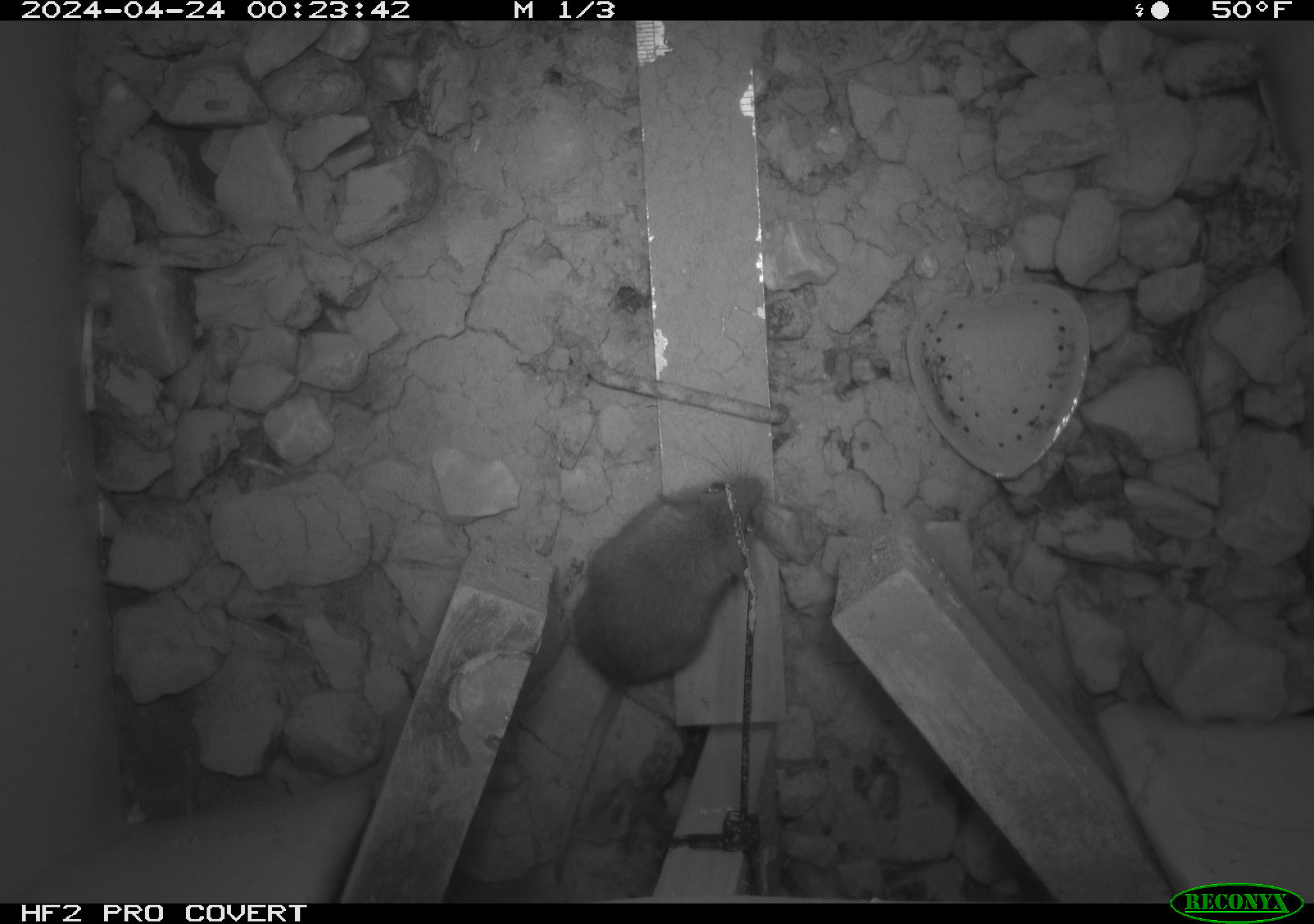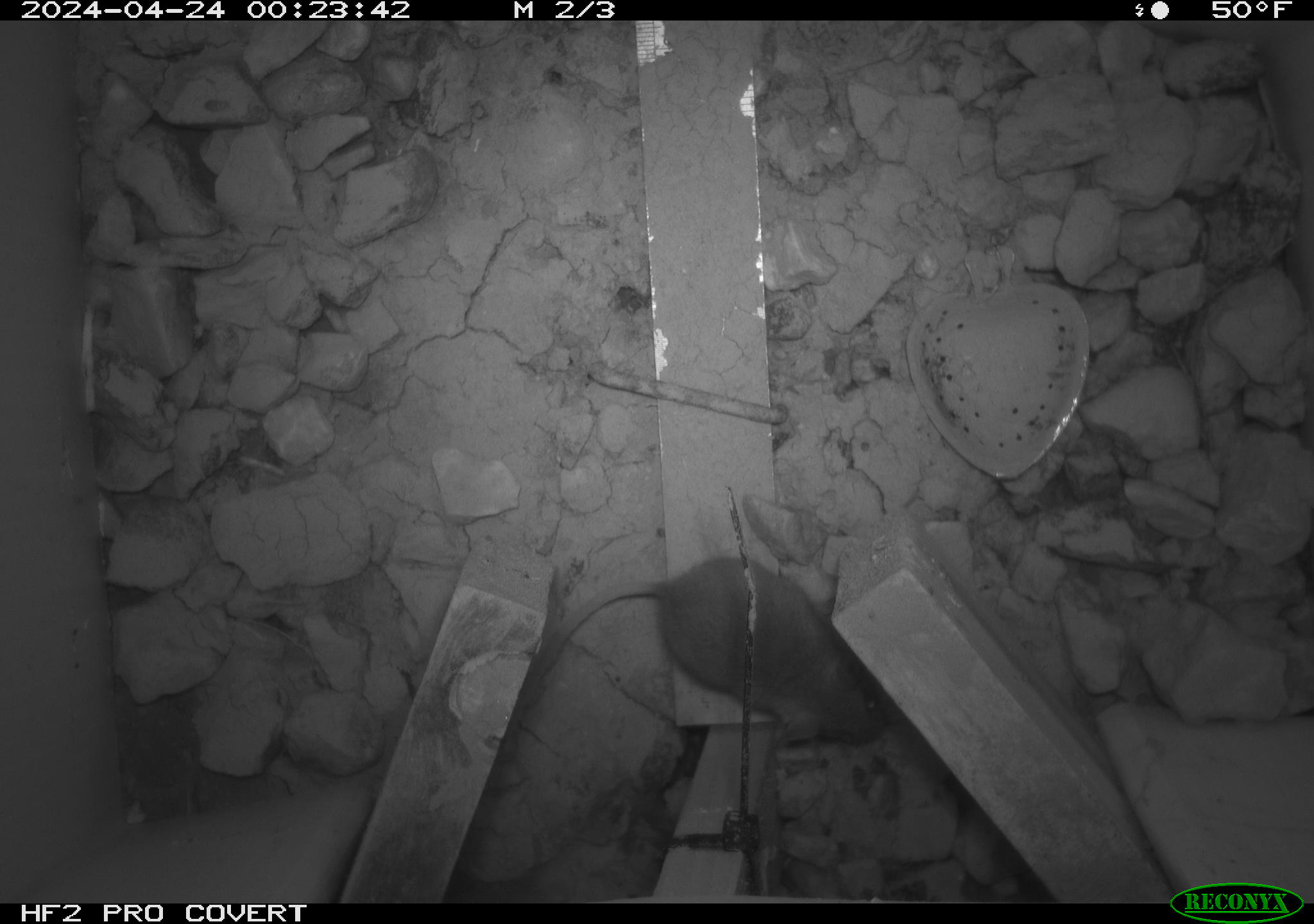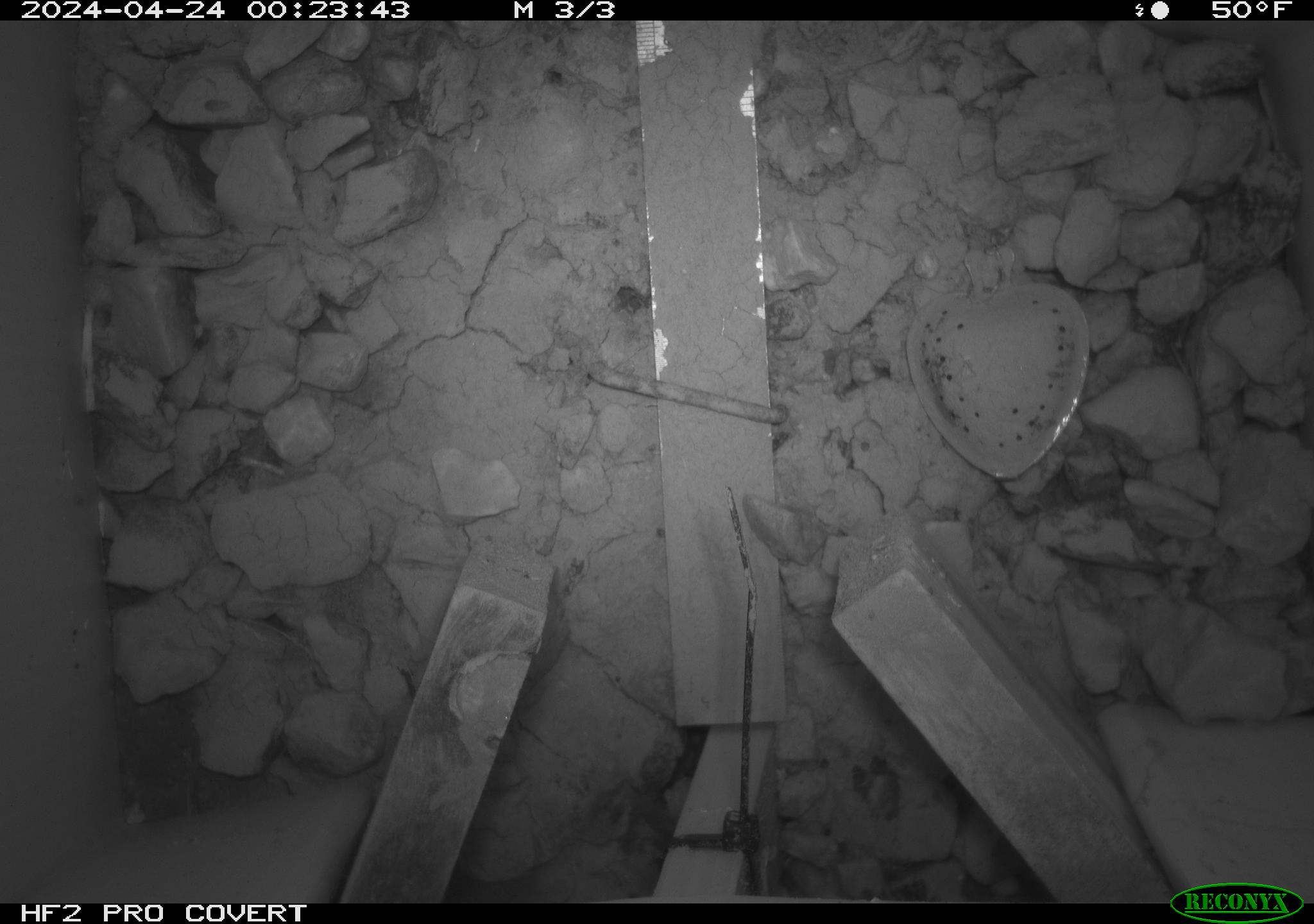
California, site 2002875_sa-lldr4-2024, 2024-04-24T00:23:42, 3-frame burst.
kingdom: Animalia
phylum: Chordata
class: Mammalia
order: Rodentia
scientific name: Rodentia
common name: mouse species